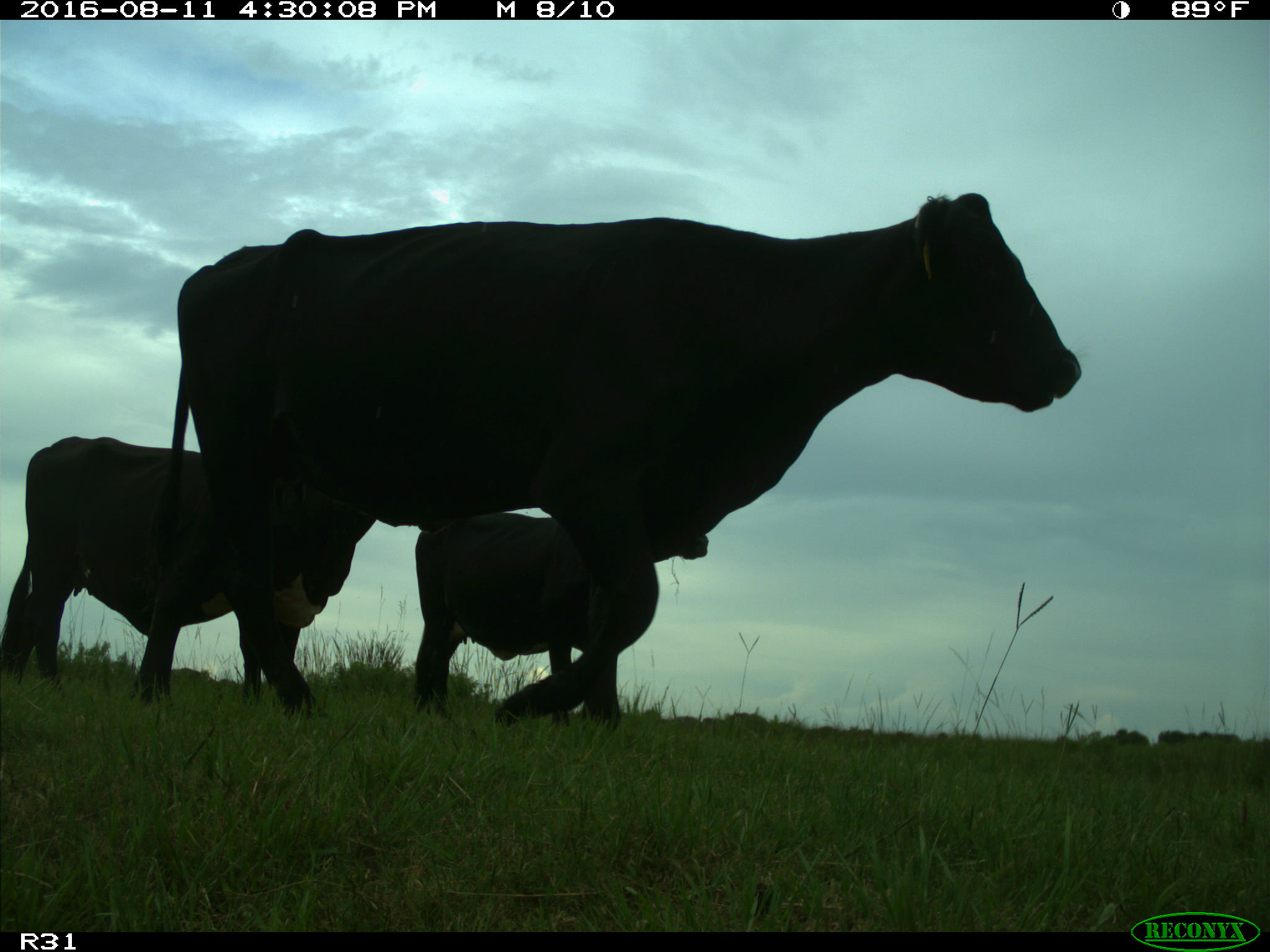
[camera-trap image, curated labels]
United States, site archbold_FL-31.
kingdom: Animalia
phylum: Chordata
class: Mammalia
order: Artiodactyla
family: Bovidae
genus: Bos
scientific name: Bos taurus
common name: domestic cow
Bos taurus (domestic cow).